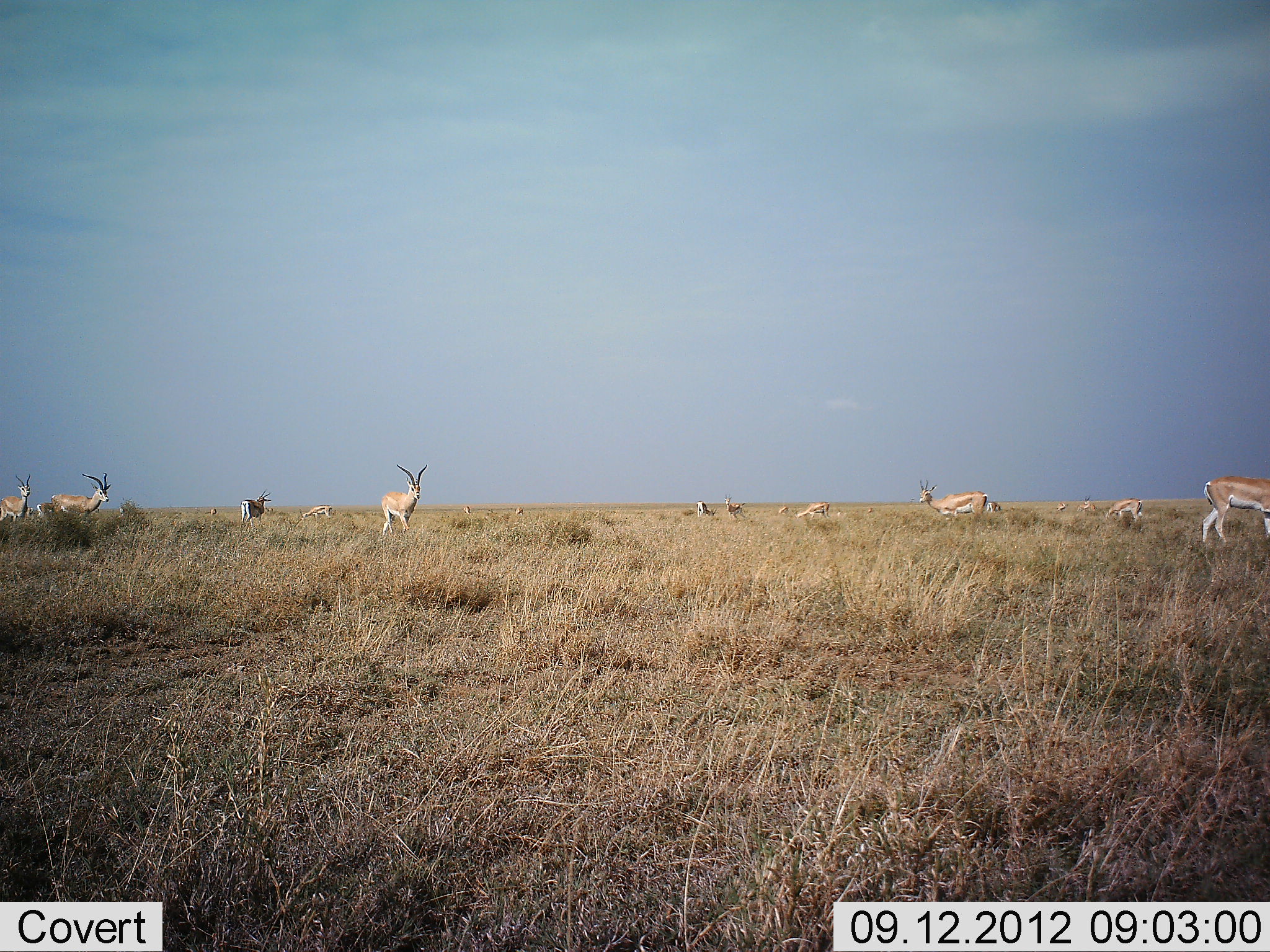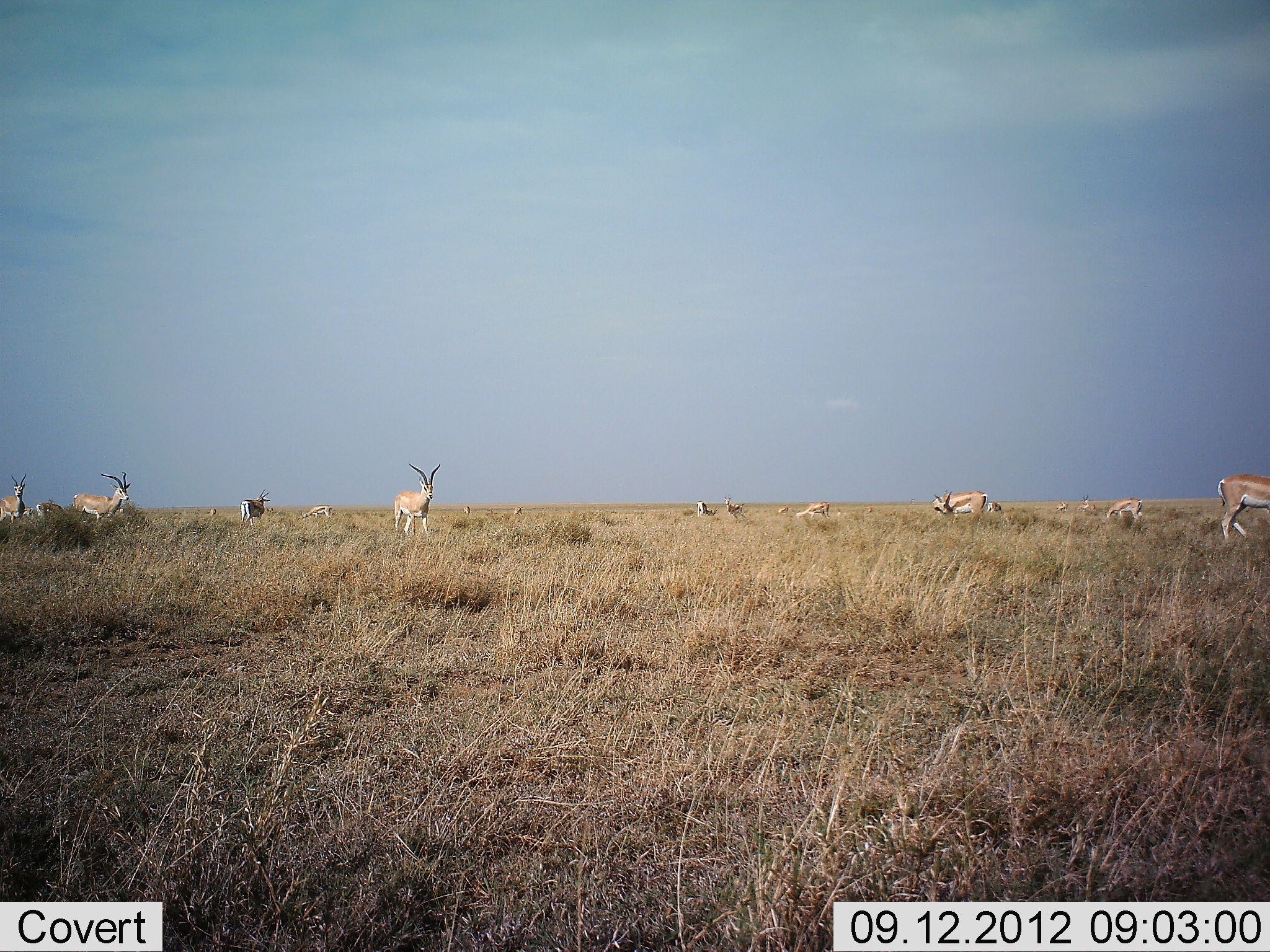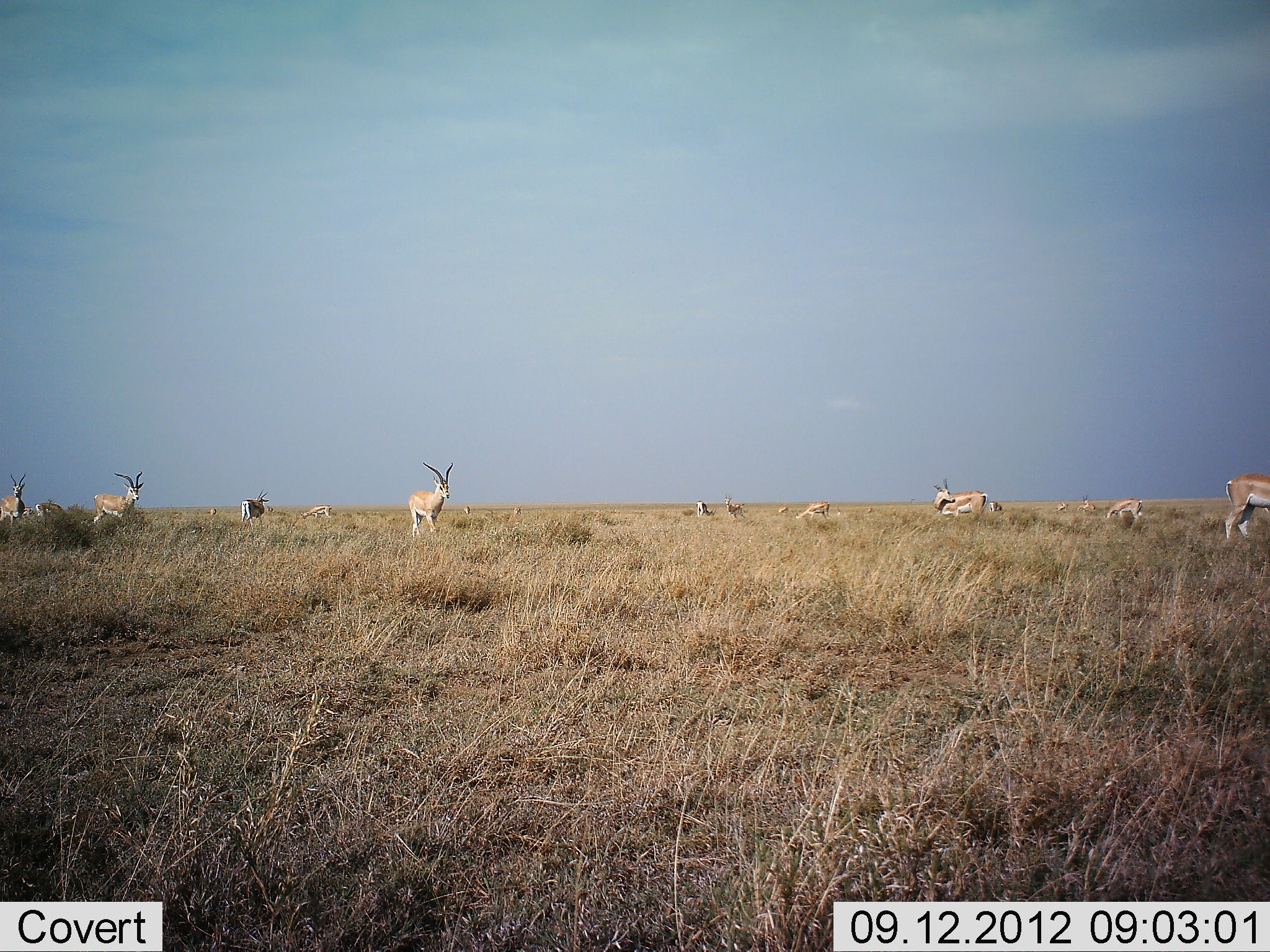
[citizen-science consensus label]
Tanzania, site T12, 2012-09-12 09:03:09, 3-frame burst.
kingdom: Animalia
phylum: Chordata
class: Mammalia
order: Artiodactyla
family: Bovidae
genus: Nanger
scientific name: Nanger granti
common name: grant's gazelle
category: gazellegrants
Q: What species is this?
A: Gazellegrants (grant's gazelle) (Nanger granti).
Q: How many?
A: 11-50.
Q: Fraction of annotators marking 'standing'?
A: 80%.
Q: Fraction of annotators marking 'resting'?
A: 20%.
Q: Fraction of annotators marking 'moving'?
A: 90%.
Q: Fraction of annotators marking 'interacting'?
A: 0%.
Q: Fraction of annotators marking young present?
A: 0%.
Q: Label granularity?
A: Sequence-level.